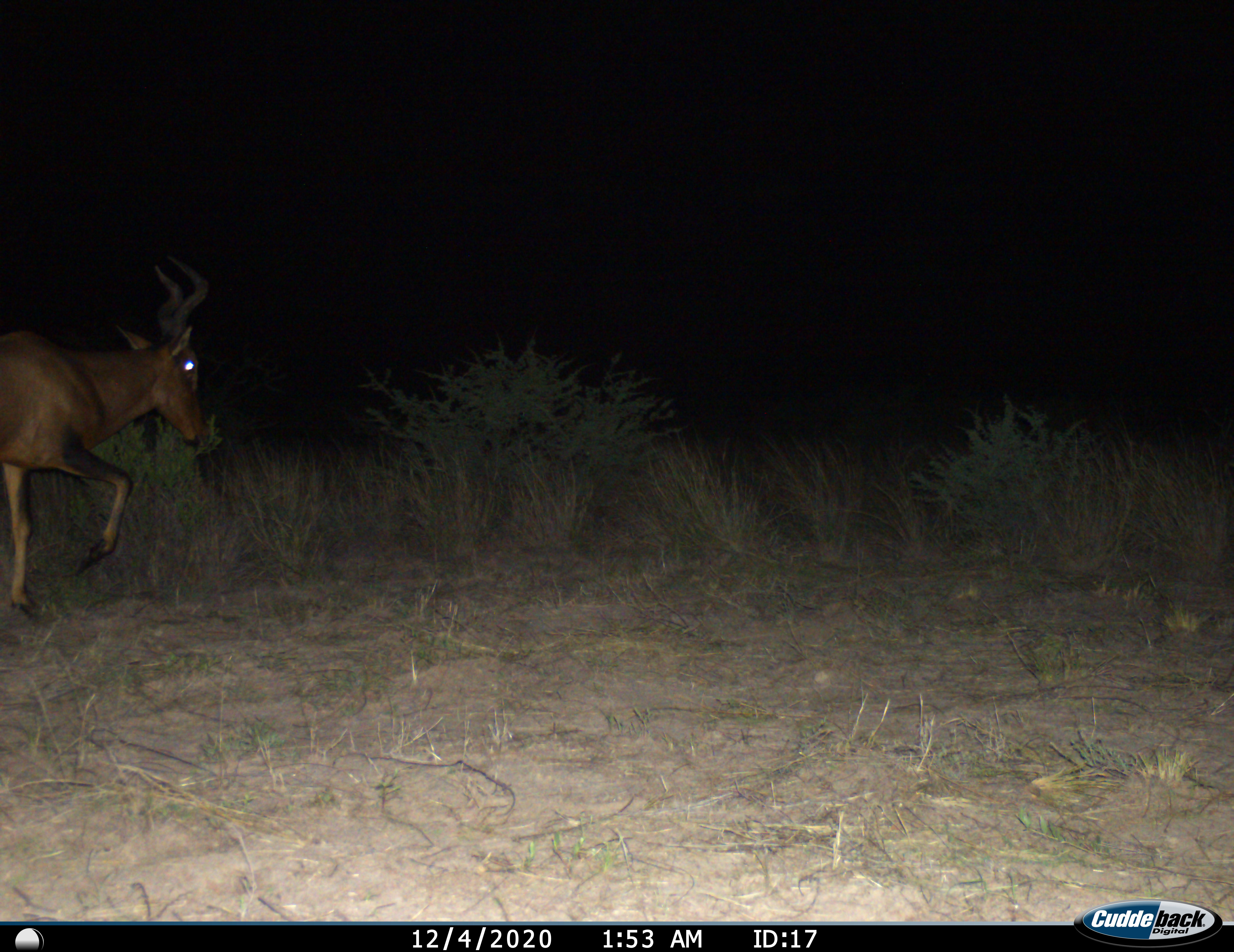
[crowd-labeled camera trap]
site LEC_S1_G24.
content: unidentified animal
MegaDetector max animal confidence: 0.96